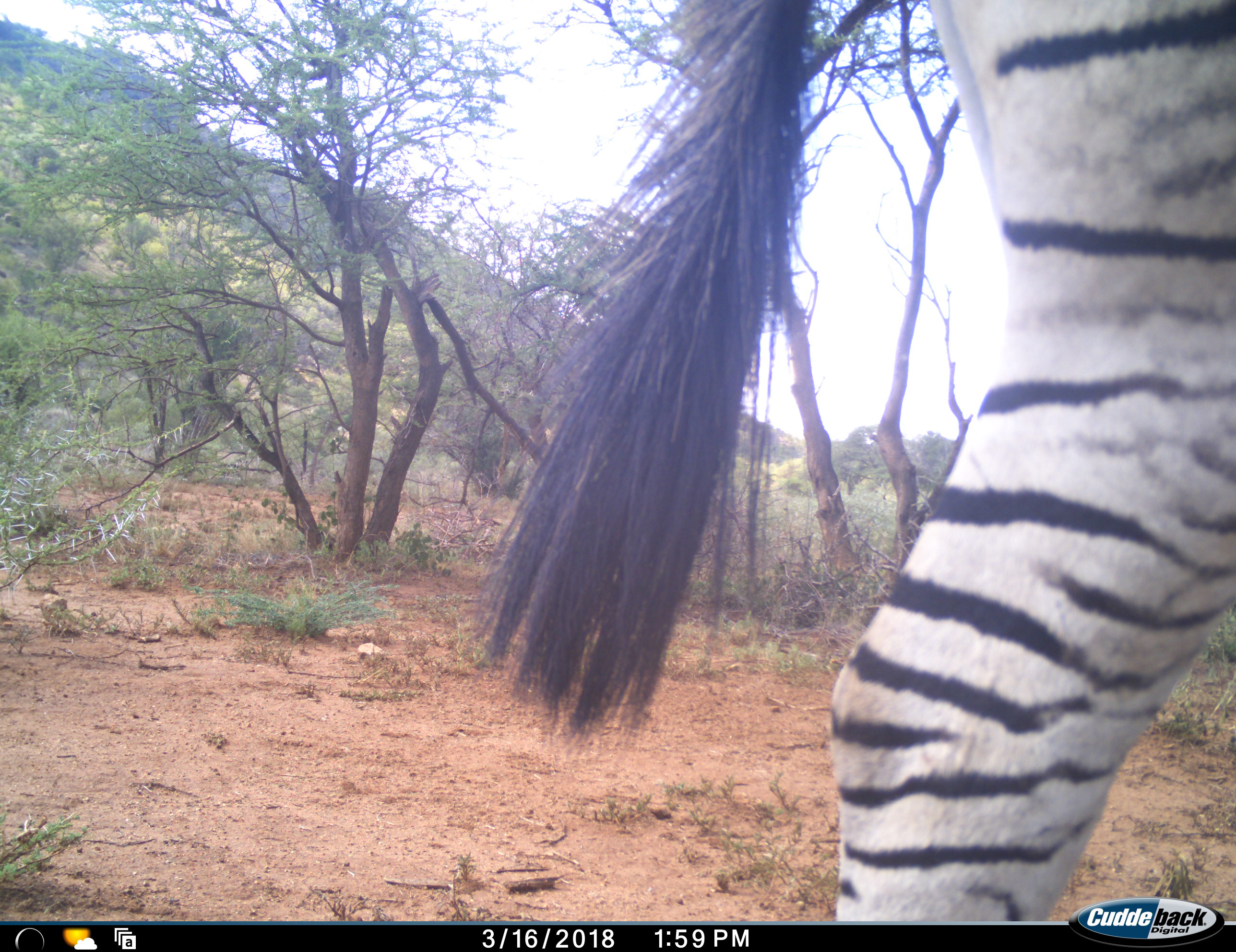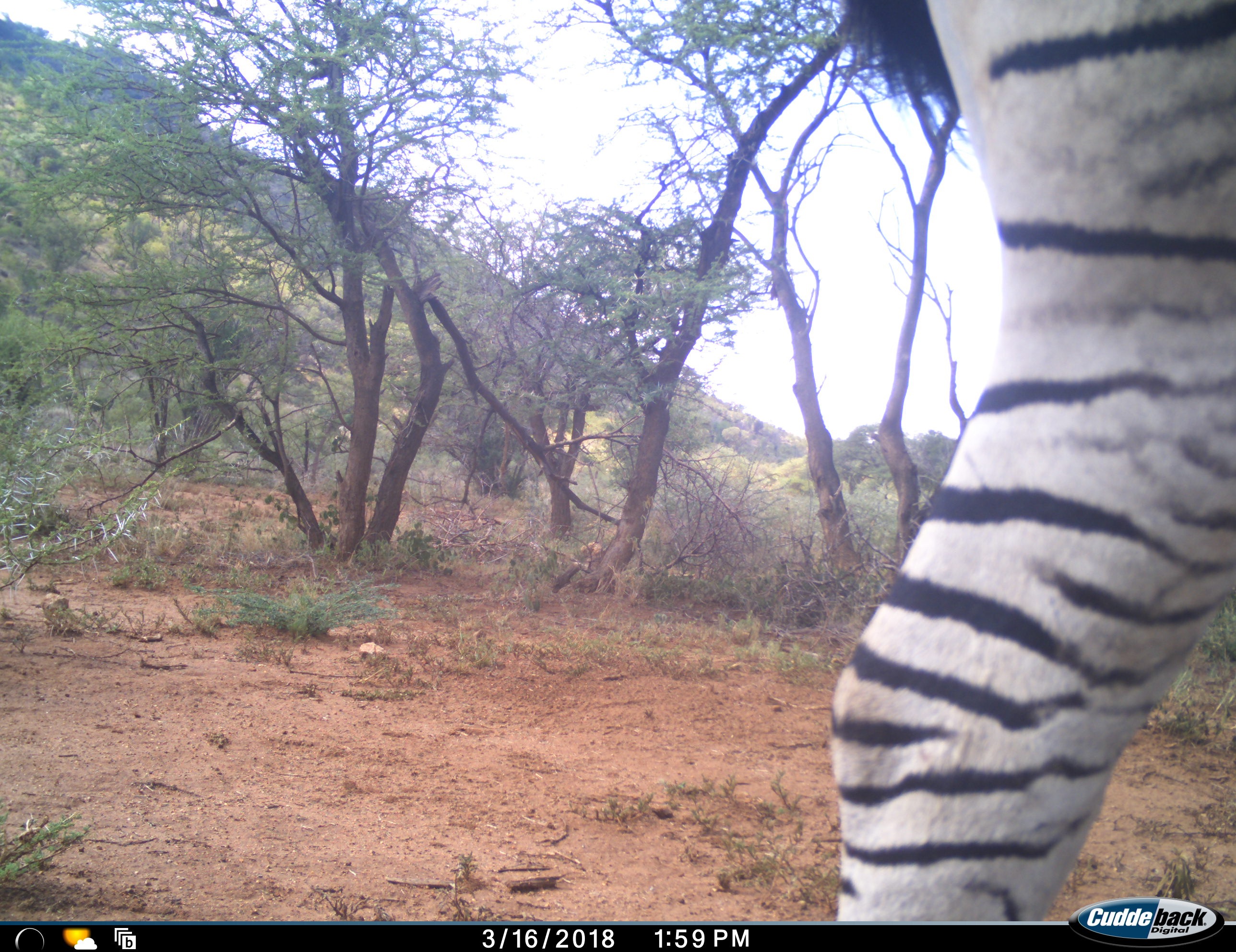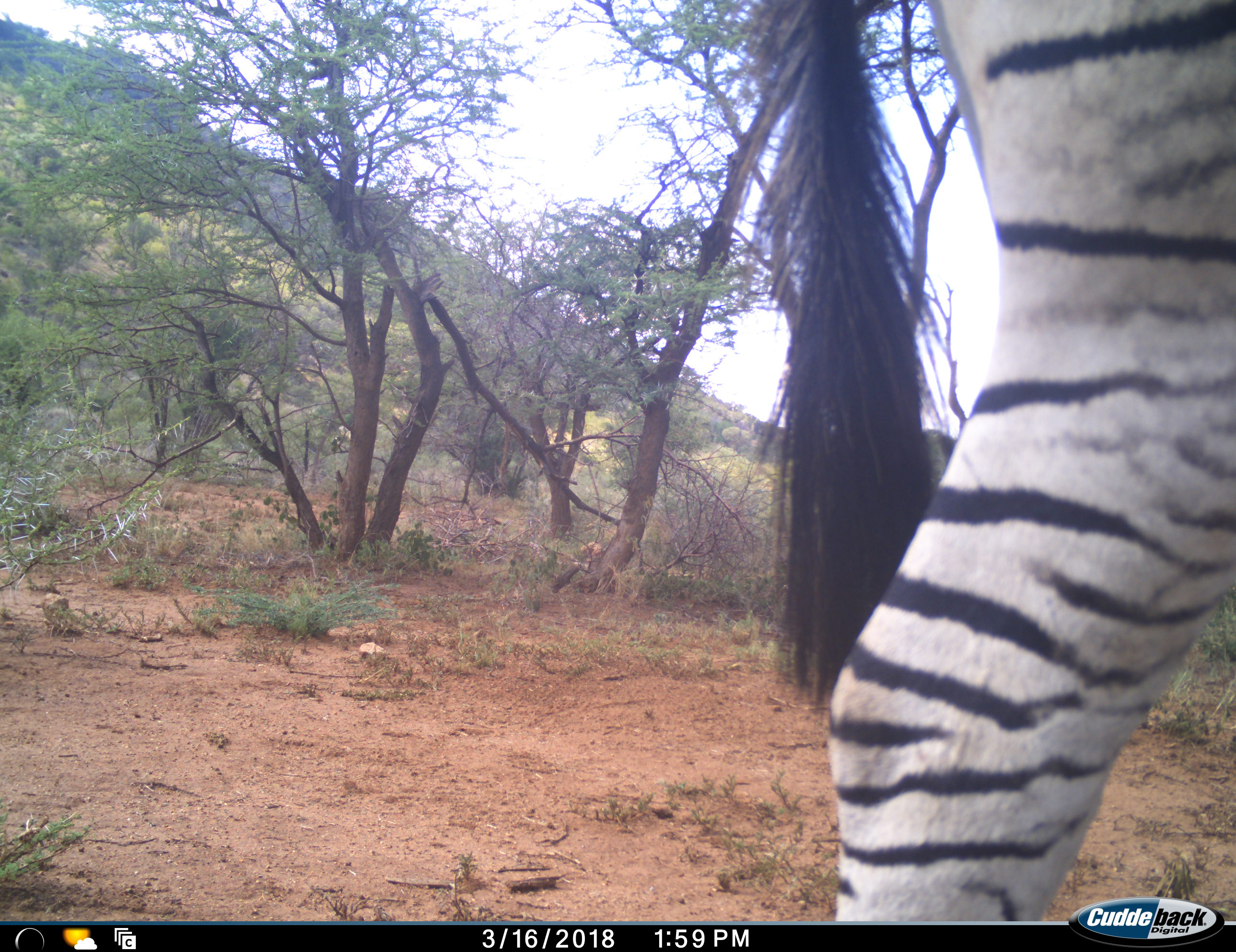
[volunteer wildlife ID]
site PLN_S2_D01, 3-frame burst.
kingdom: Animalia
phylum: Chordata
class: Mammalia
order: Perissodactyla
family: Equidae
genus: Equus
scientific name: Equus quagga burchellii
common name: burchell's zebra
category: zebraburchells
Zebraburchells (burchell's zebra) (Equus quagga burchellii), count 1. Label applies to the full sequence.